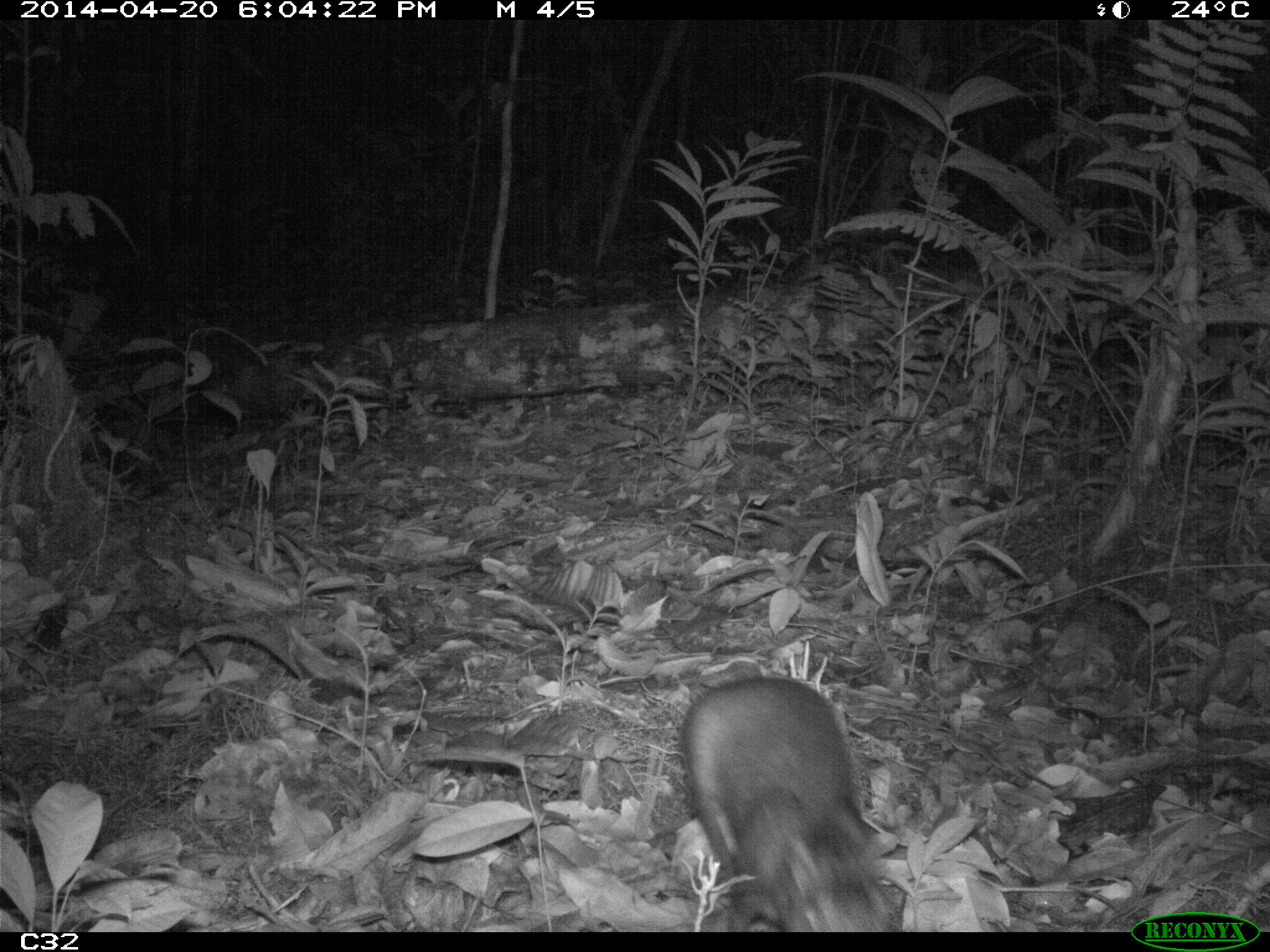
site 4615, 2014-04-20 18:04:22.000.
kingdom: Animalia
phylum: Chordata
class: Mammalia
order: Rodentia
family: Dasyproctidae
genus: Myoprocta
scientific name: Myoprocta pratti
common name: green acouchi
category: myoprocta pratii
Myoprocta pratii (green acouchi) (Myoprocta pratti), count 2, age adult.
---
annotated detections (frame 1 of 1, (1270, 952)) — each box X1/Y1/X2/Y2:
myoprocta pratii: 678/673/904/931